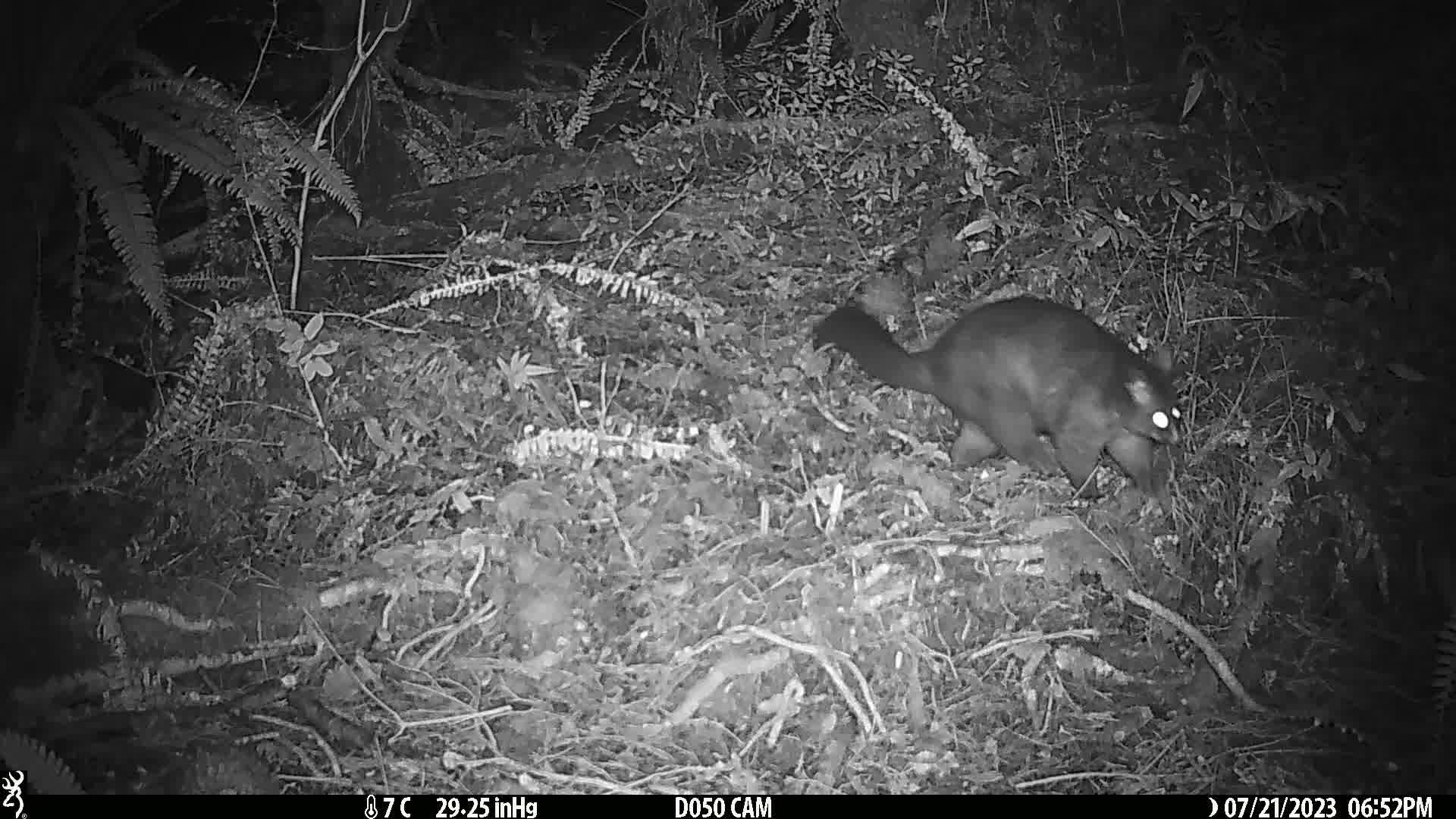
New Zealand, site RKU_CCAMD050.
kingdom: Animalia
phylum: Chordata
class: Mammalia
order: Diprotodontia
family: Phalangeridae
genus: Trichosurus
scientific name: Trichosurus vulpecula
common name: common brushtail possum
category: possum